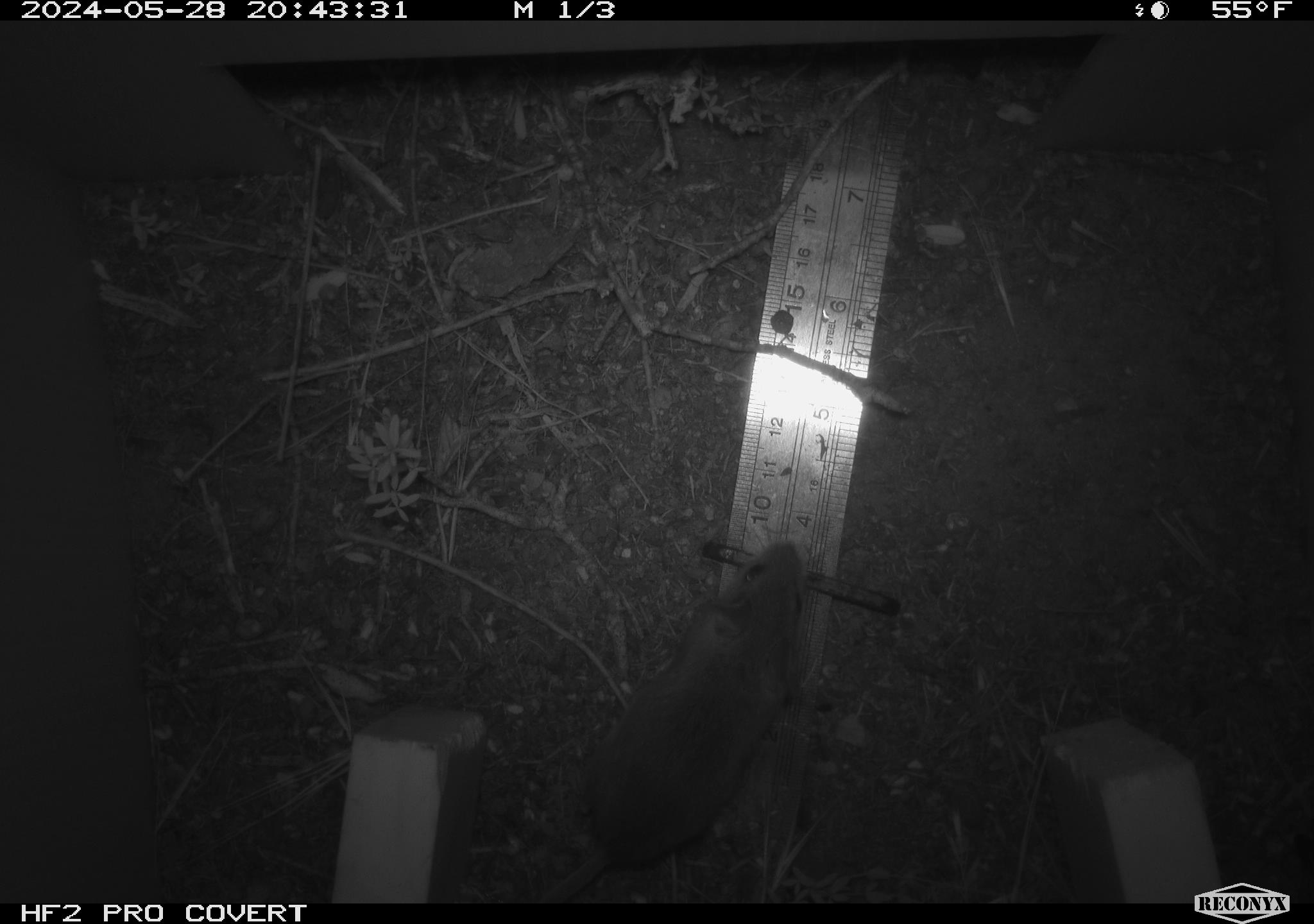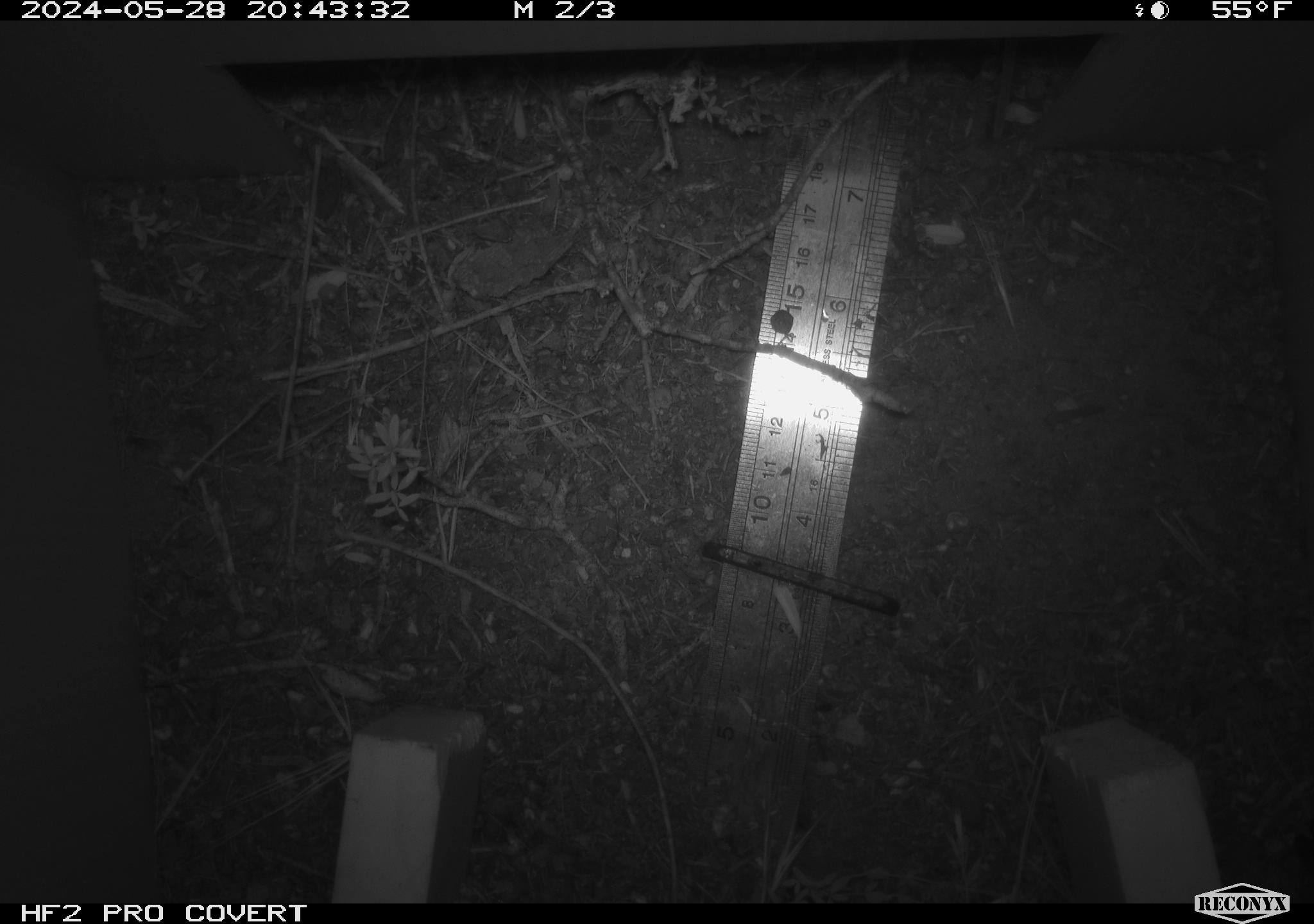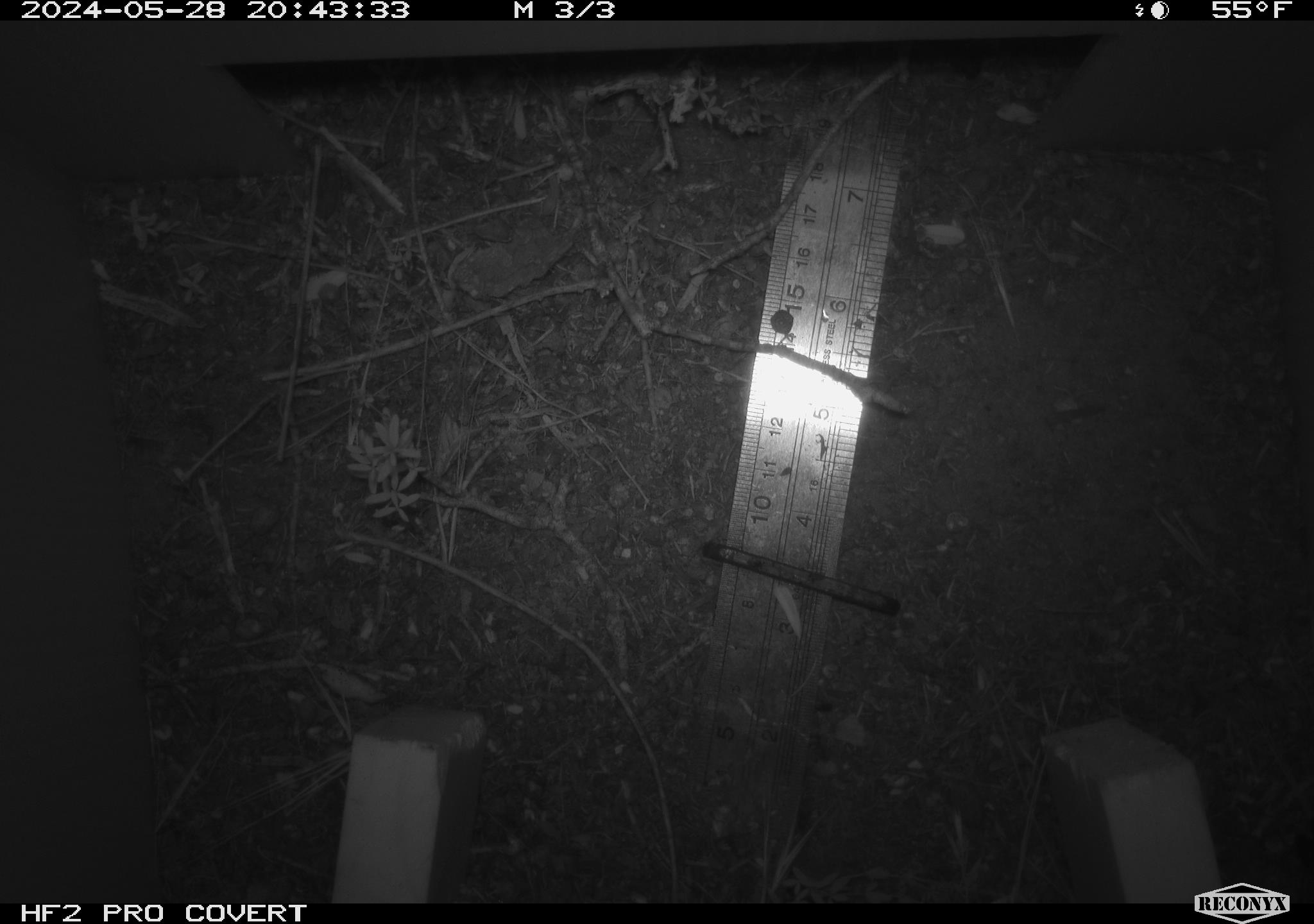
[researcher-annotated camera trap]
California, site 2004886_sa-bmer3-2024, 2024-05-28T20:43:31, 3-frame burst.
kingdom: Animalia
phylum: Chordata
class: Mammalia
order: Rodentia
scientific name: Rodentia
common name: mouse species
Mouse species (Rodentia).